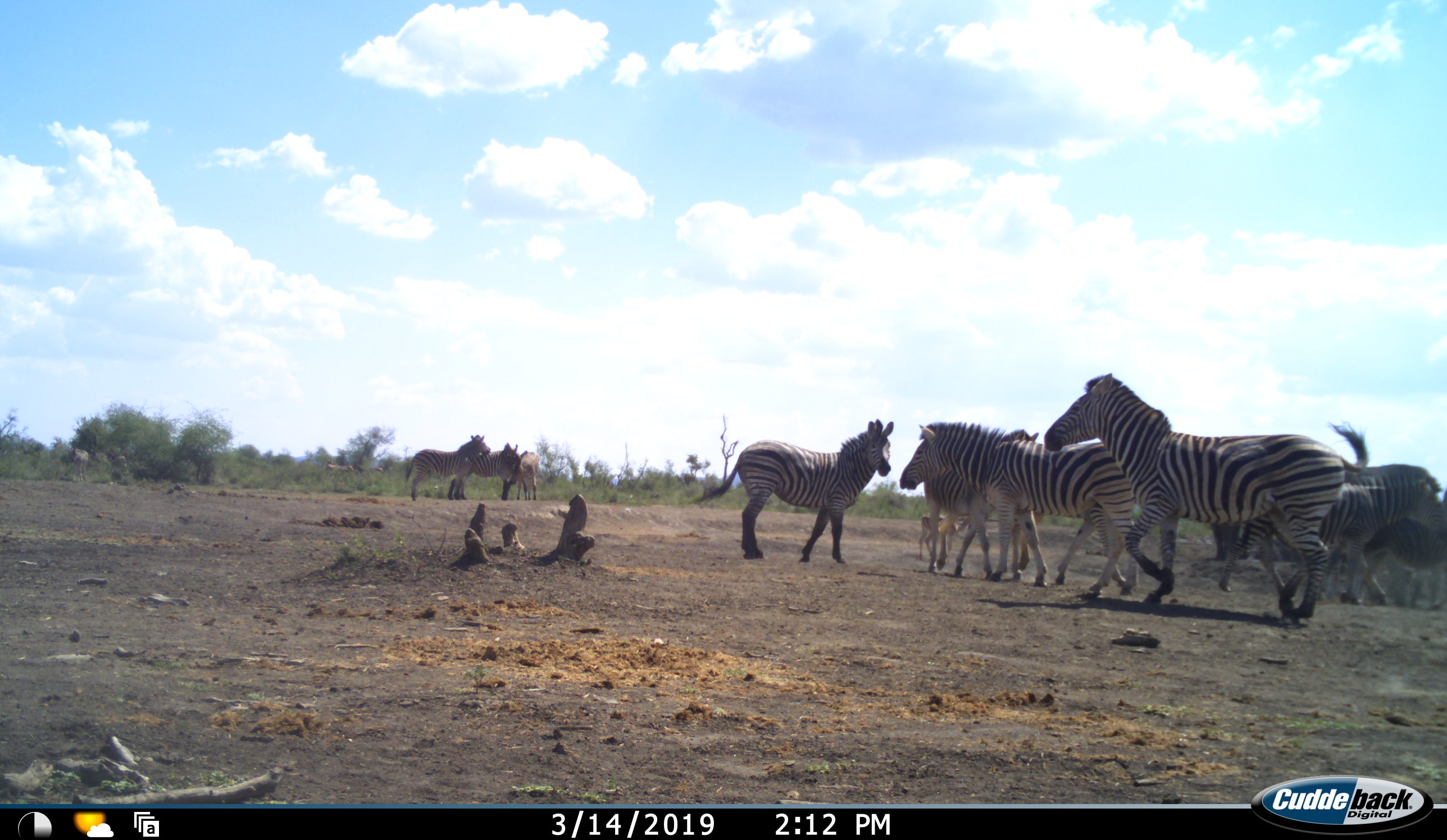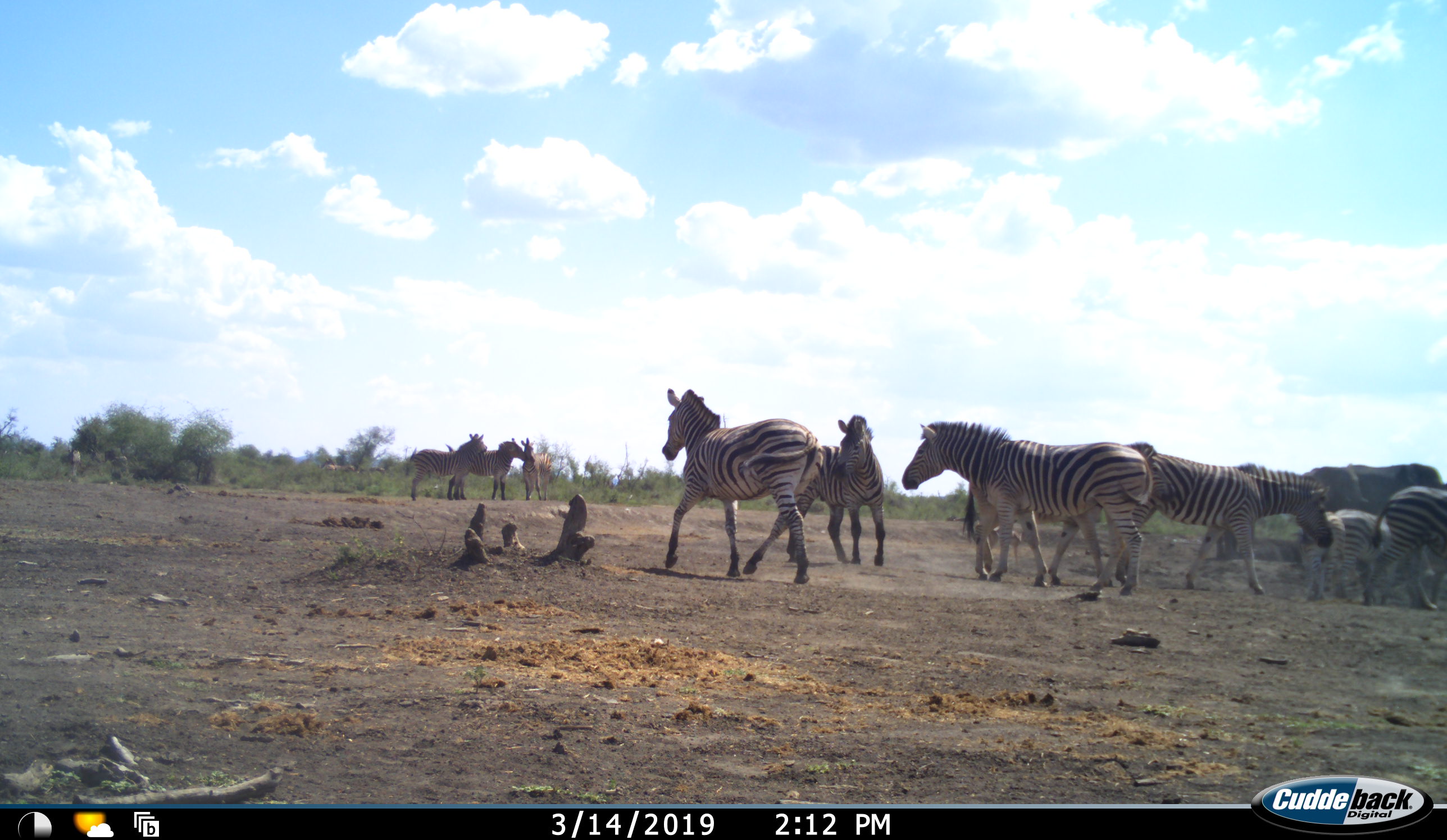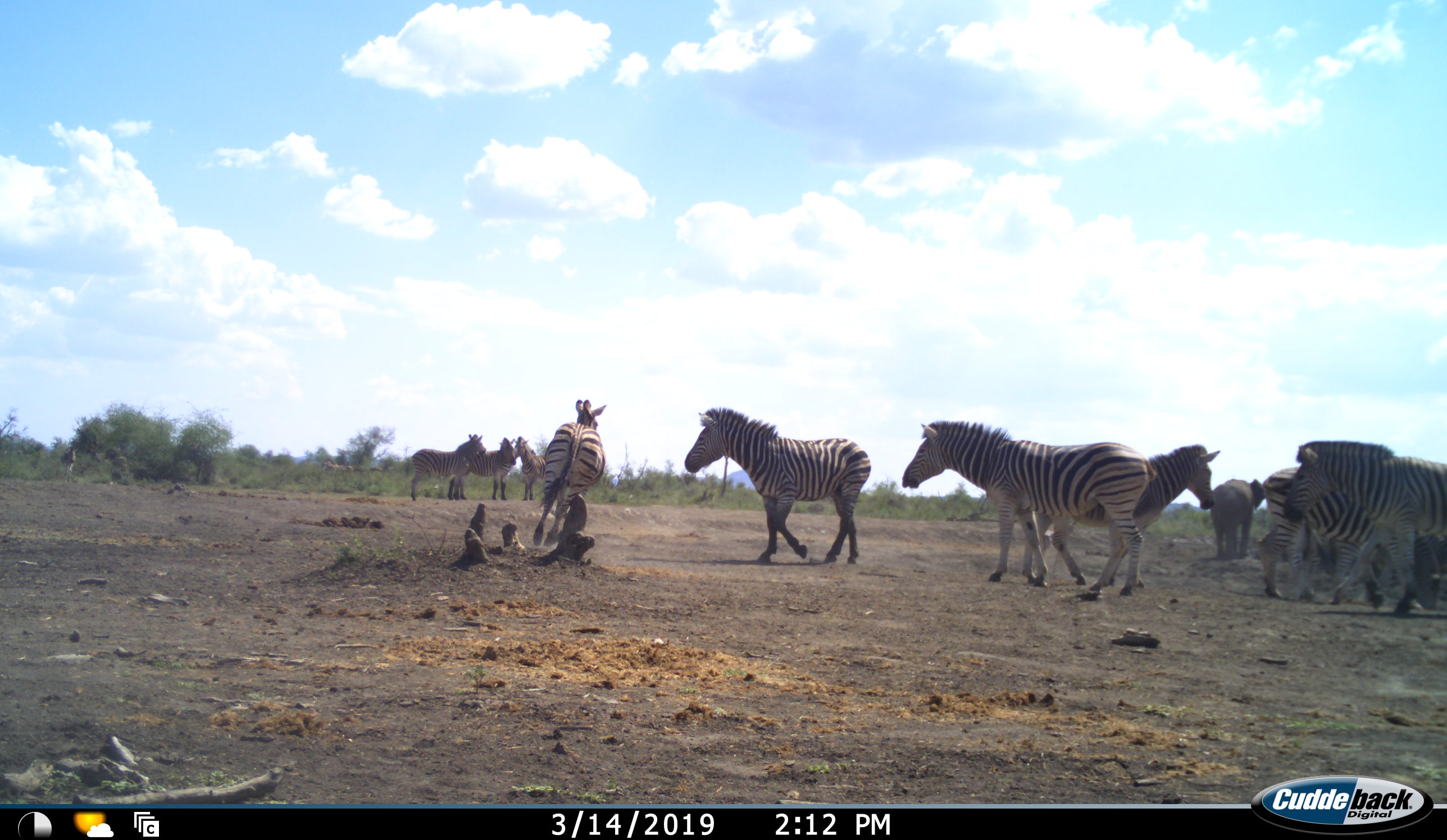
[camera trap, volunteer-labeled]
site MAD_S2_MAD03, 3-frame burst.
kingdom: Animalia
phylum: Chordata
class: Mammalia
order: Perissodactyla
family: Equidae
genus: Equus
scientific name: Equus quagga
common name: plains zebra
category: zebraplains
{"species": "zebraplains (plains zebra) (Equus quagga)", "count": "11-50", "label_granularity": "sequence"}